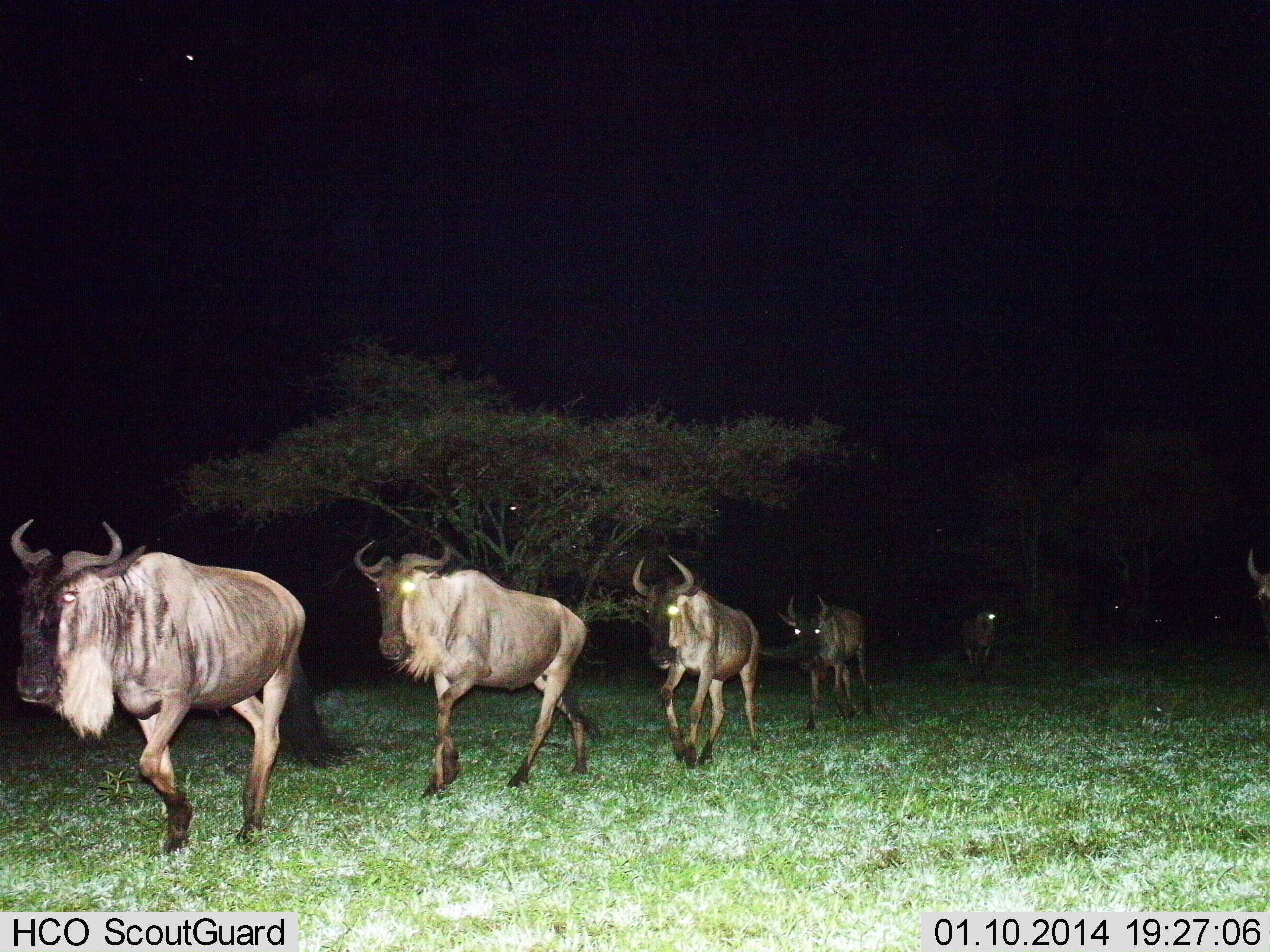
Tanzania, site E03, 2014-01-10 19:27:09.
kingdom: Animalia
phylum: Chordata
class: Mammalia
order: Artiodactyla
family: Bovidae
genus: Connochaetes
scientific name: Connochaetes taurinus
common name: blue wildebeest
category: wildebeest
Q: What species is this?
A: Wildebeest (blue wildebeest) (Connochaetes taurinus).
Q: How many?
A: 6.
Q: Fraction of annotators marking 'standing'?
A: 0%.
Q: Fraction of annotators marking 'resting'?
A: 0%.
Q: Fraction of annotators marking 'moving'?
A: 100%.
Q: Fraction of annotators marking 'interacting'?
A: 0%.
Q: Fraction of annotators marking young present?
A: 5%.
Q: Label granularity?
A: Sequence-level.